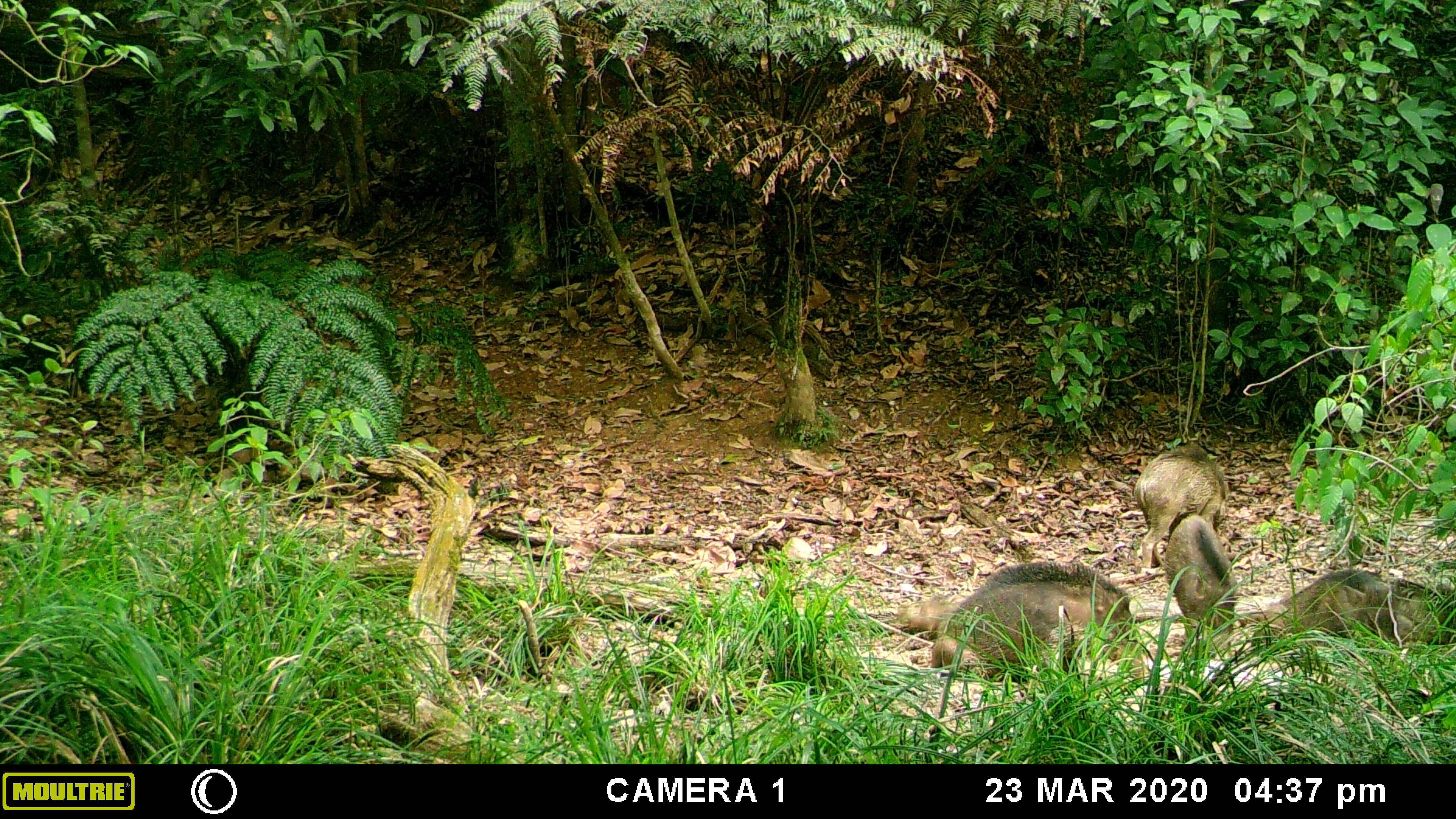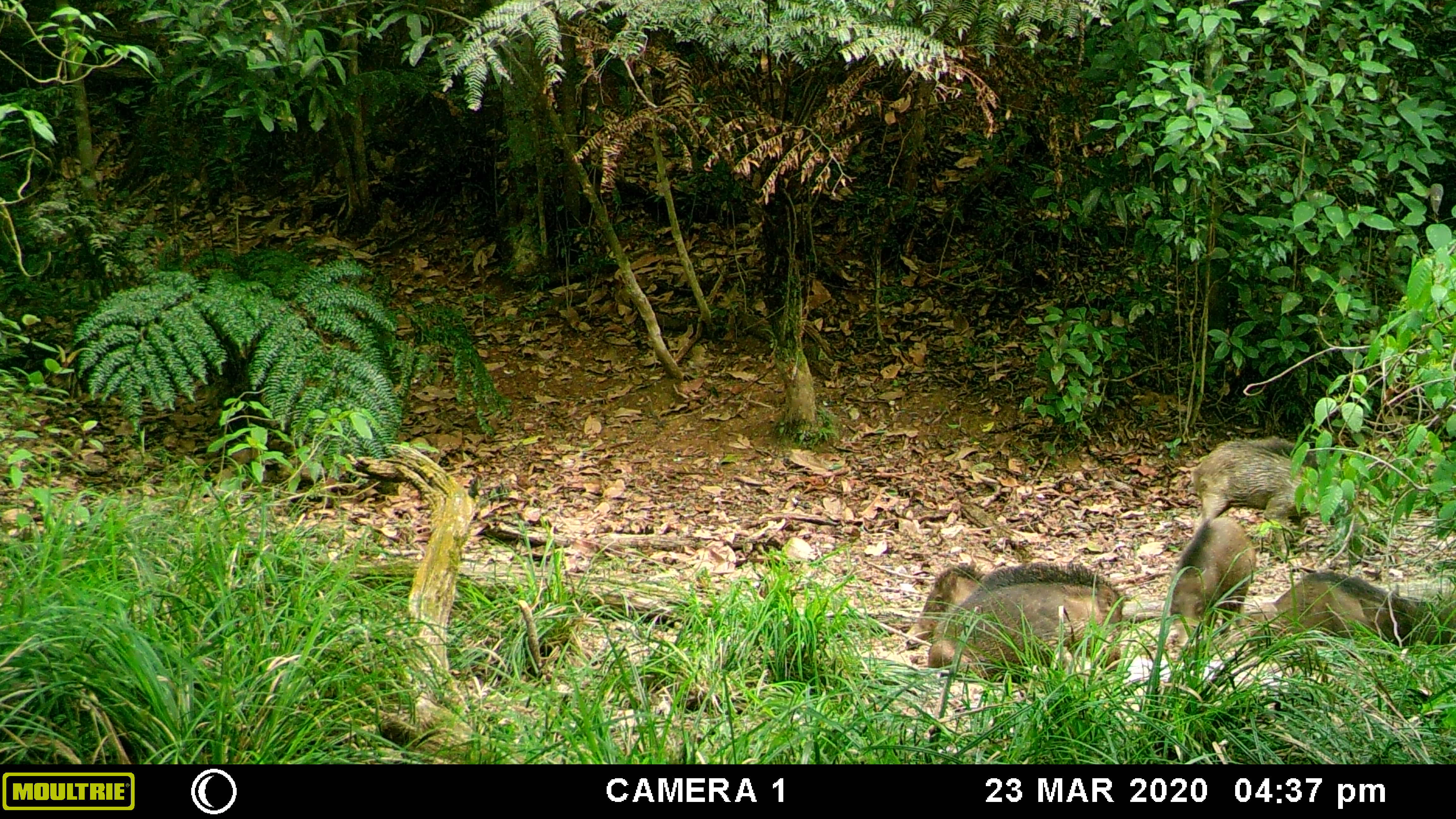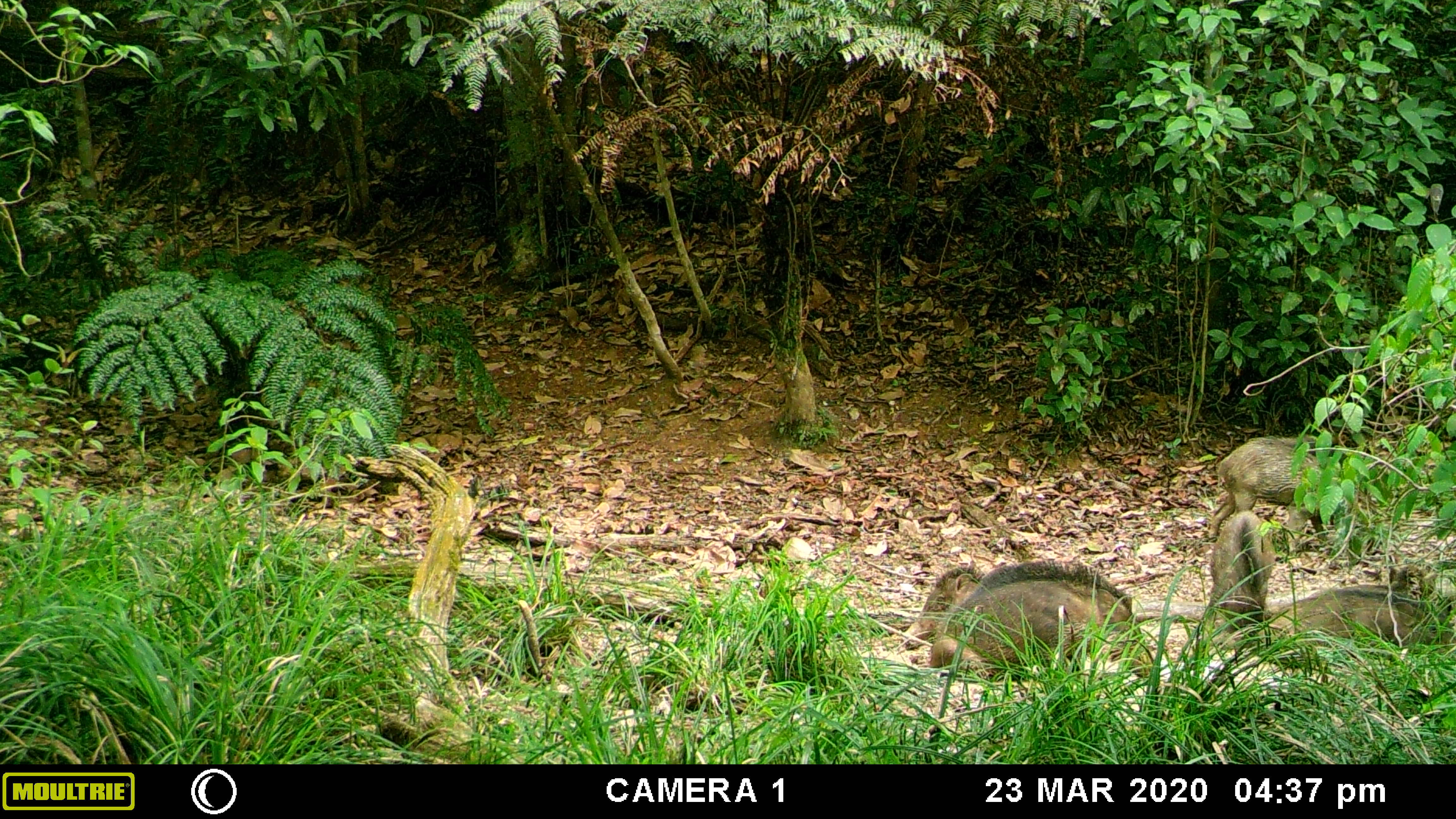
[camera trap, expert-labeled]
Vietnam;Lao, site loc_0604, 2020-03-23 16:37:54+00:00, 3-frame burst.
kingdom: Animalia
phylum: Chordata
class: Mammalia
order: Artiodactyla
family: Suidae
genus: Sus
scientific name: Sus scrofa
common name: eurasian wild pig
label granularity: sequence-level